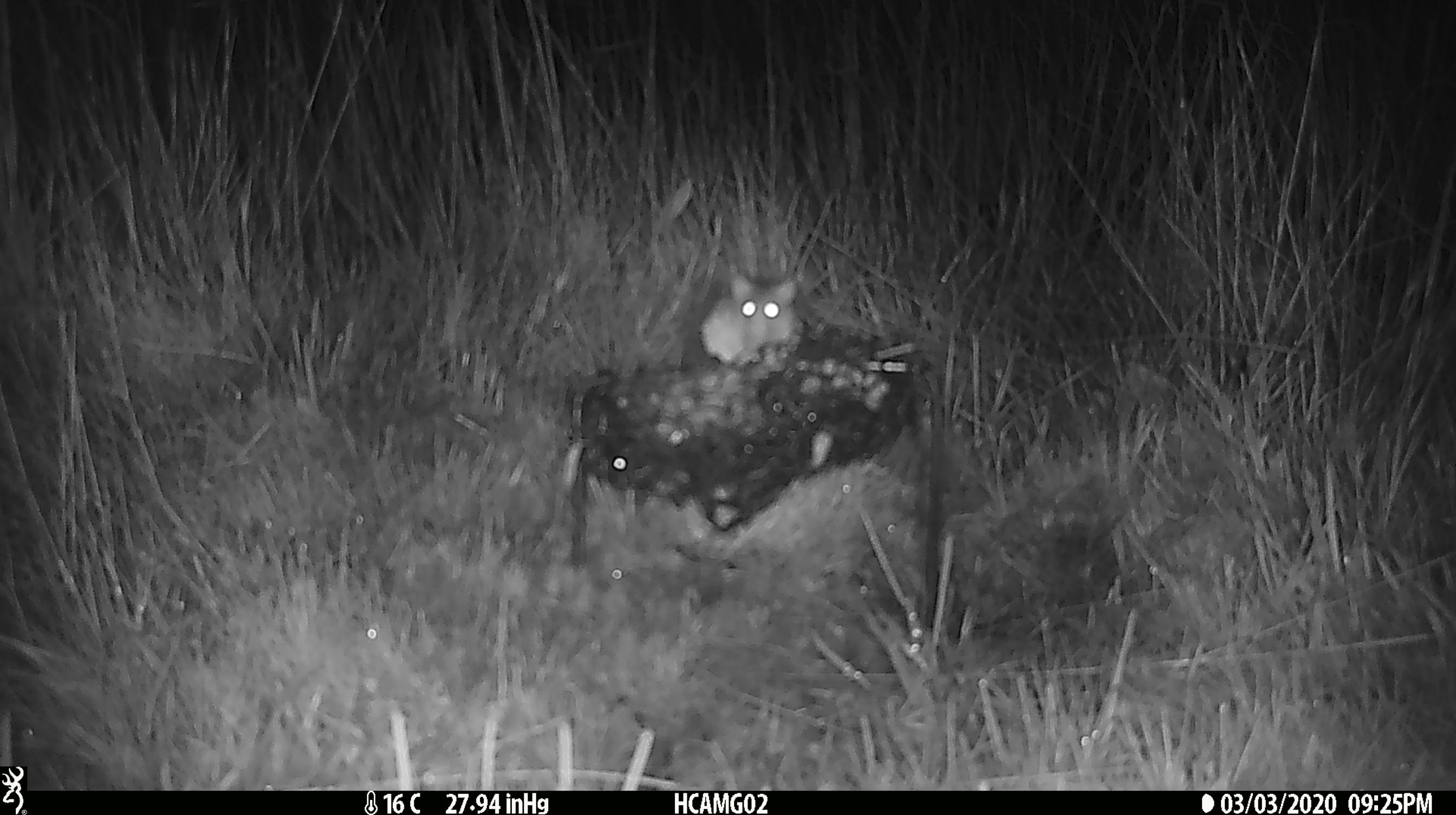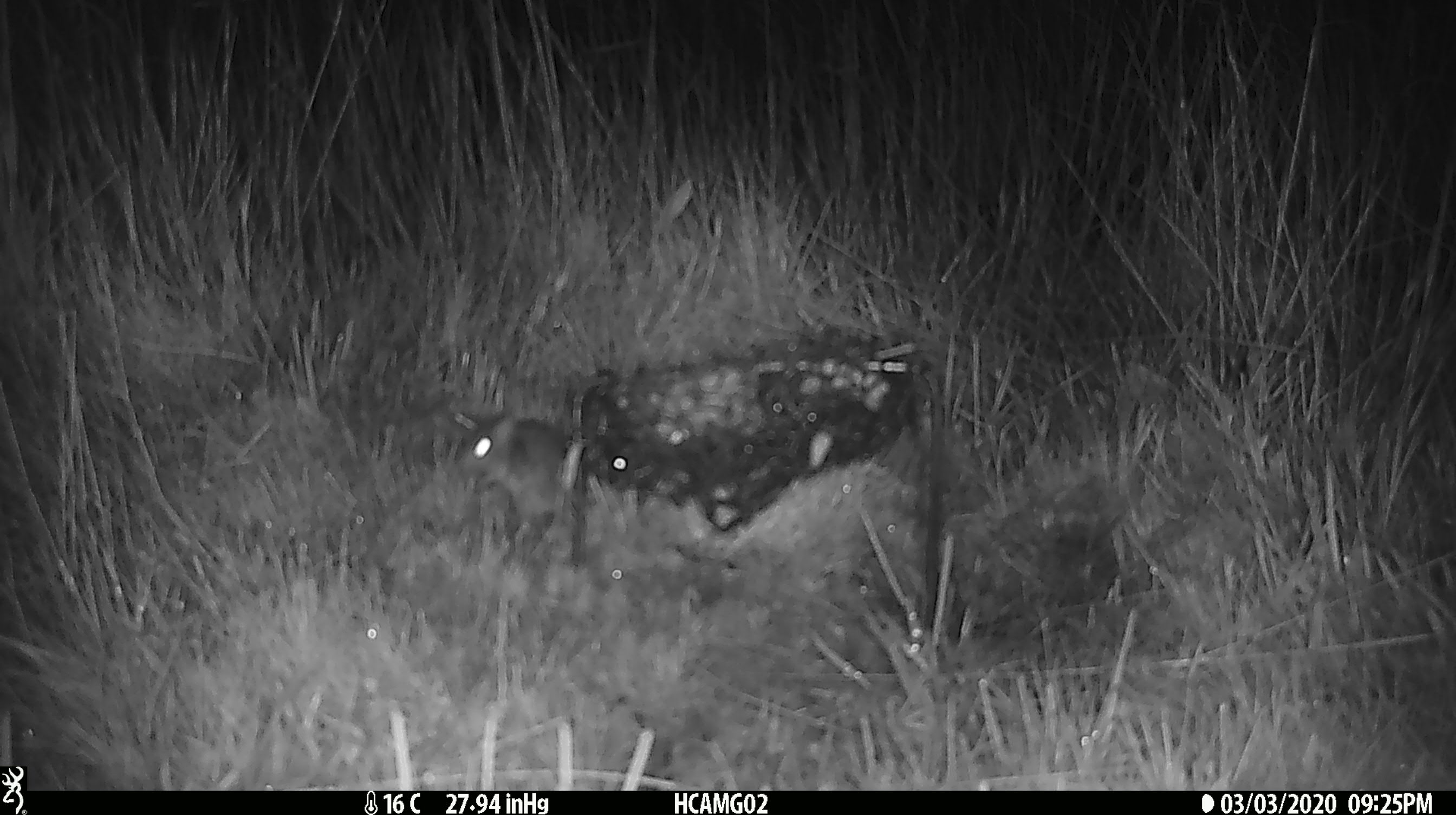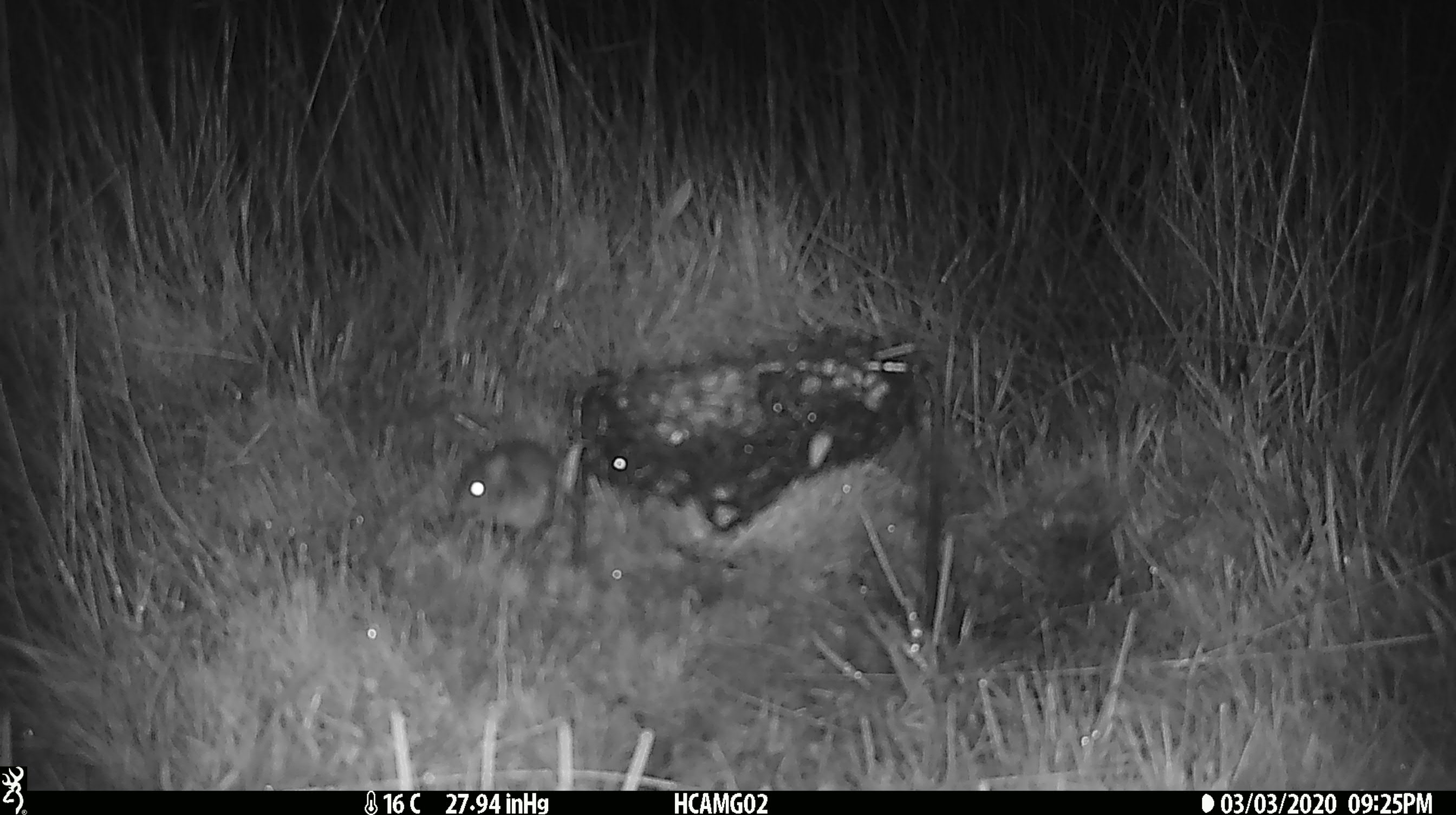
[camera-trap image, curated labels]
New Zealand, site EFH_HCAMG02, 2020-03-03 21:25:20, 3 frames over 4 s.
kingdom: Animalia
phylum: Chordata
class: Mammalia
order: Rodentia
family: Muridae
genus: Mus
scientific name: Mus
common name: mouse